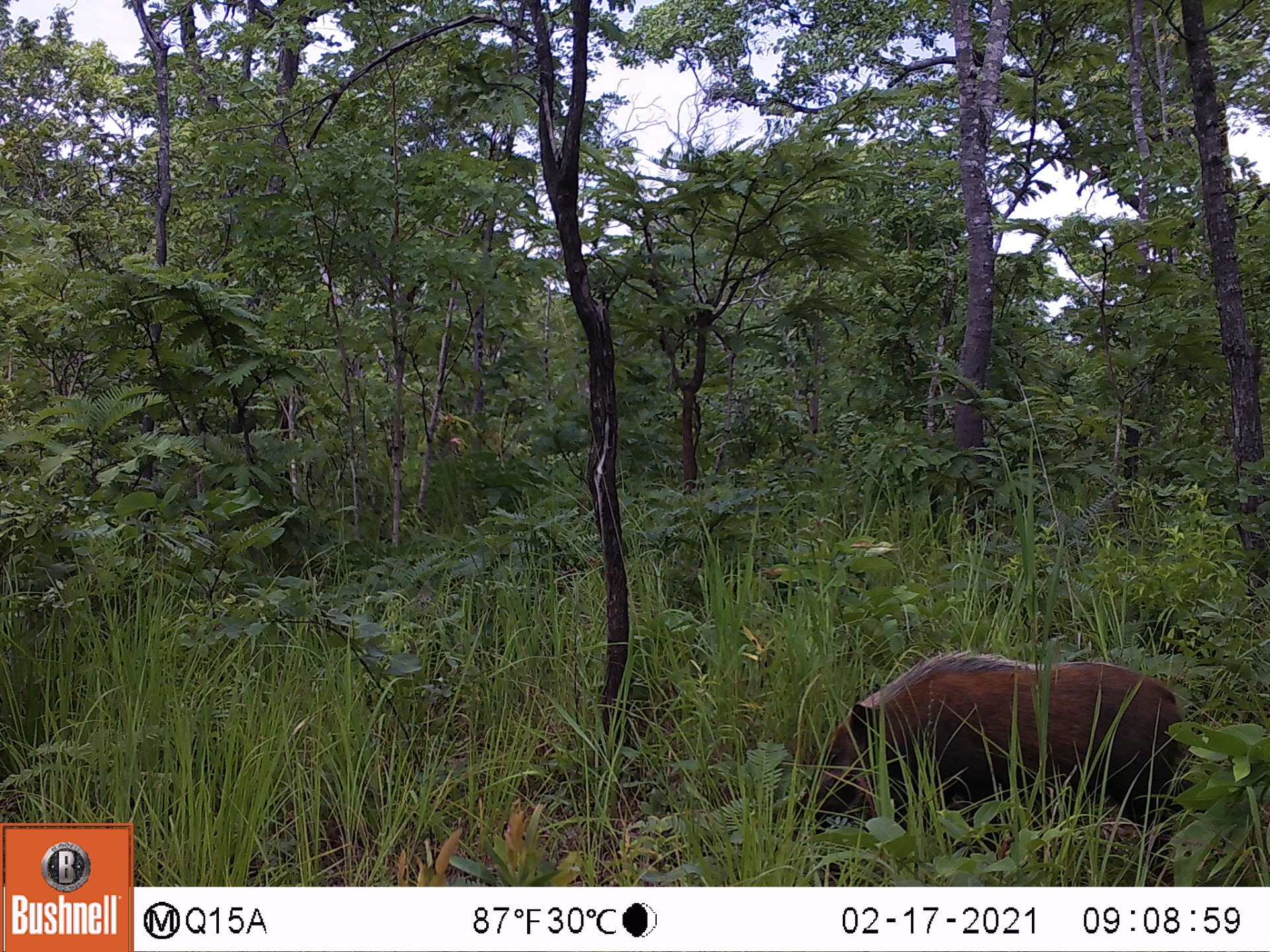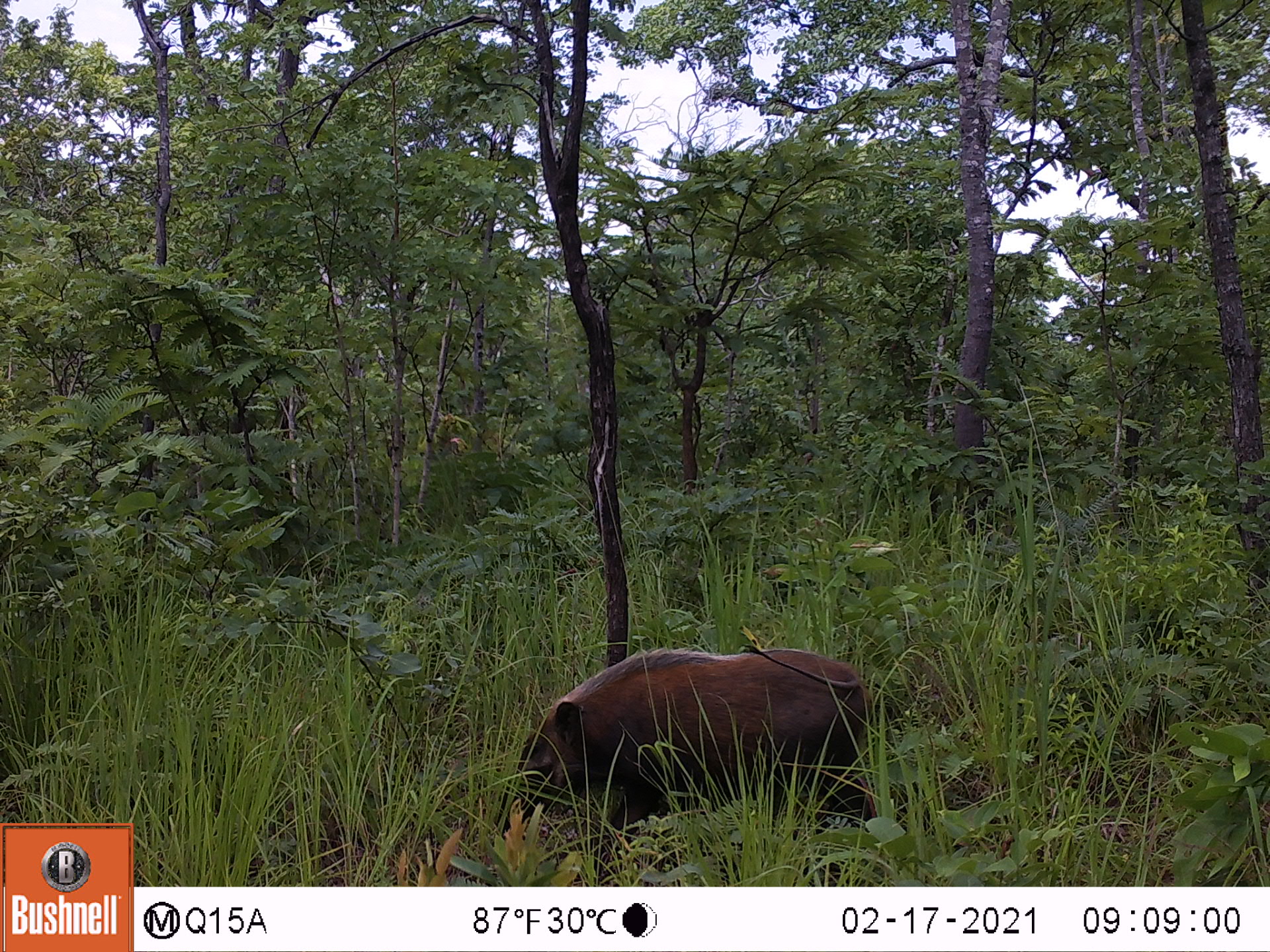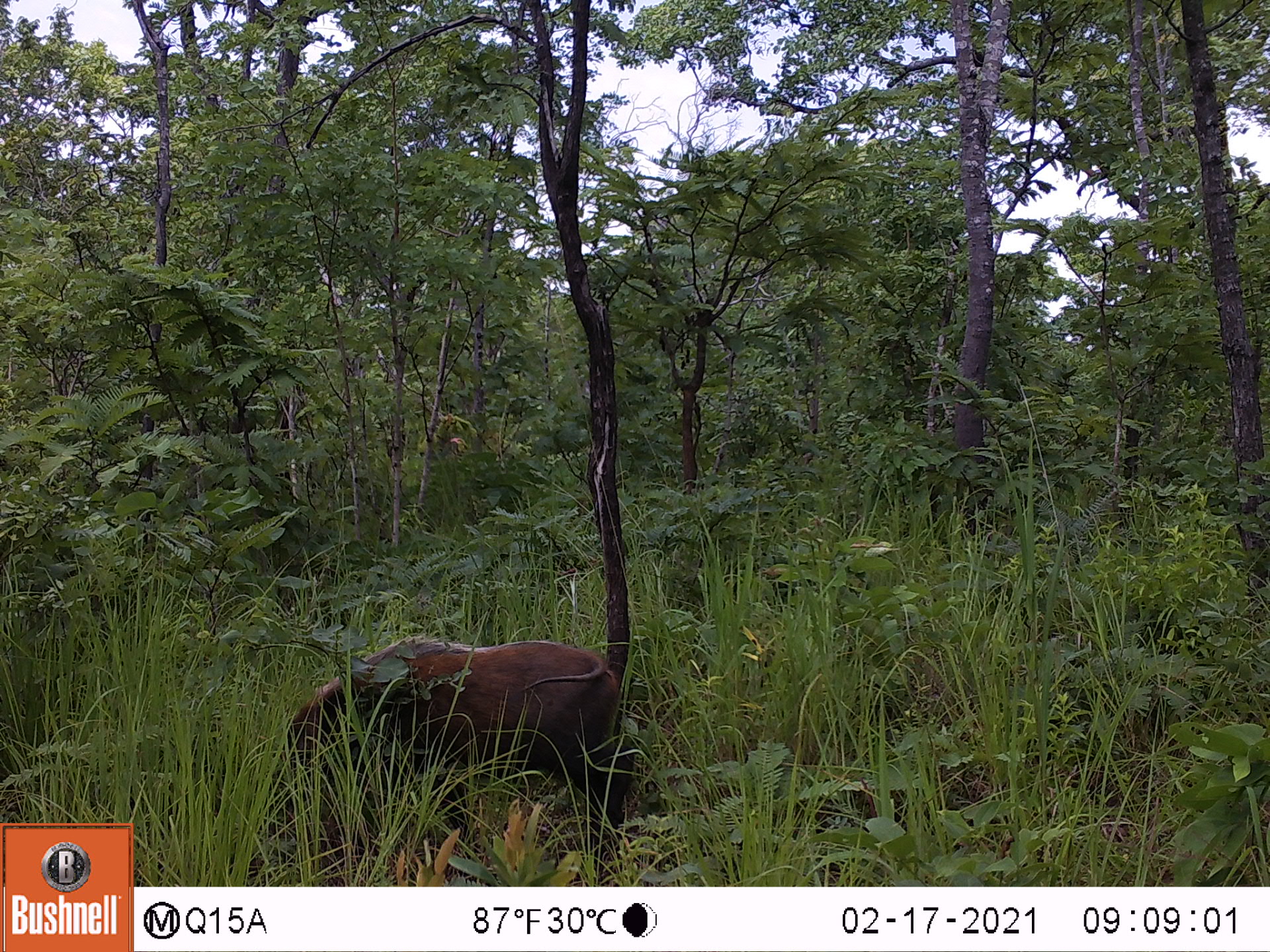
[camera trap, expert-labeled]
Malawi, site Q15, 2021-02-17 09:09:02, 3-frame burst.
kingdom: Animalia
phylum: Chordata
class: Mammalia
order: Artiodactyla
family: Suidae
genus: Potamochoerus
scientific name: Potamochoerus larvatus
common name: bushpig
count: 1